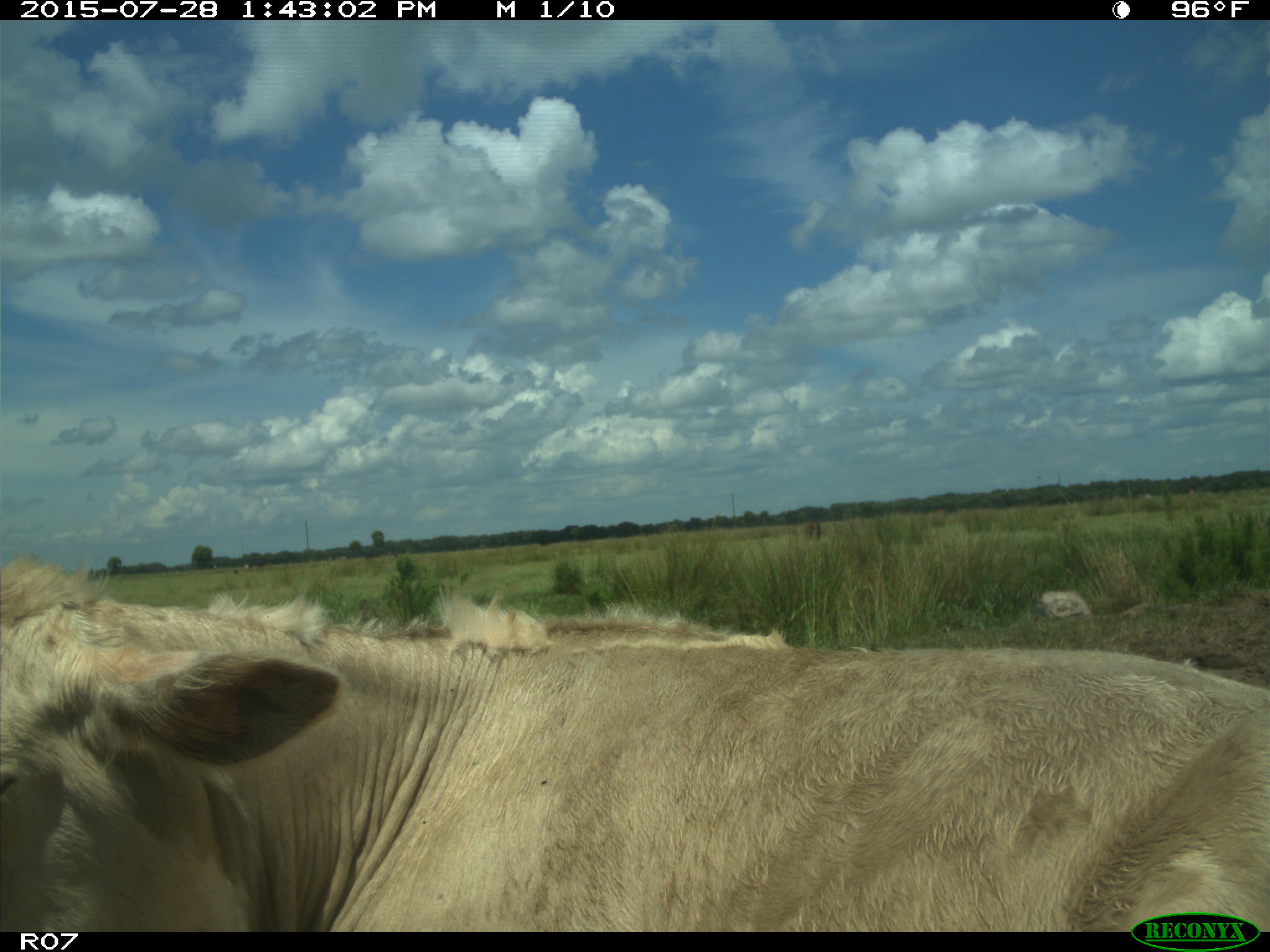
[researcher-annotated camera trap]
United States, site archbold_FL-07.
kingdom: Animalia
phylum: Chordata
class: Mammalia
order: Artiodactyla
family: Bovidae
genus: Bos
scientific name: Bos taurus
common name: domestic cow